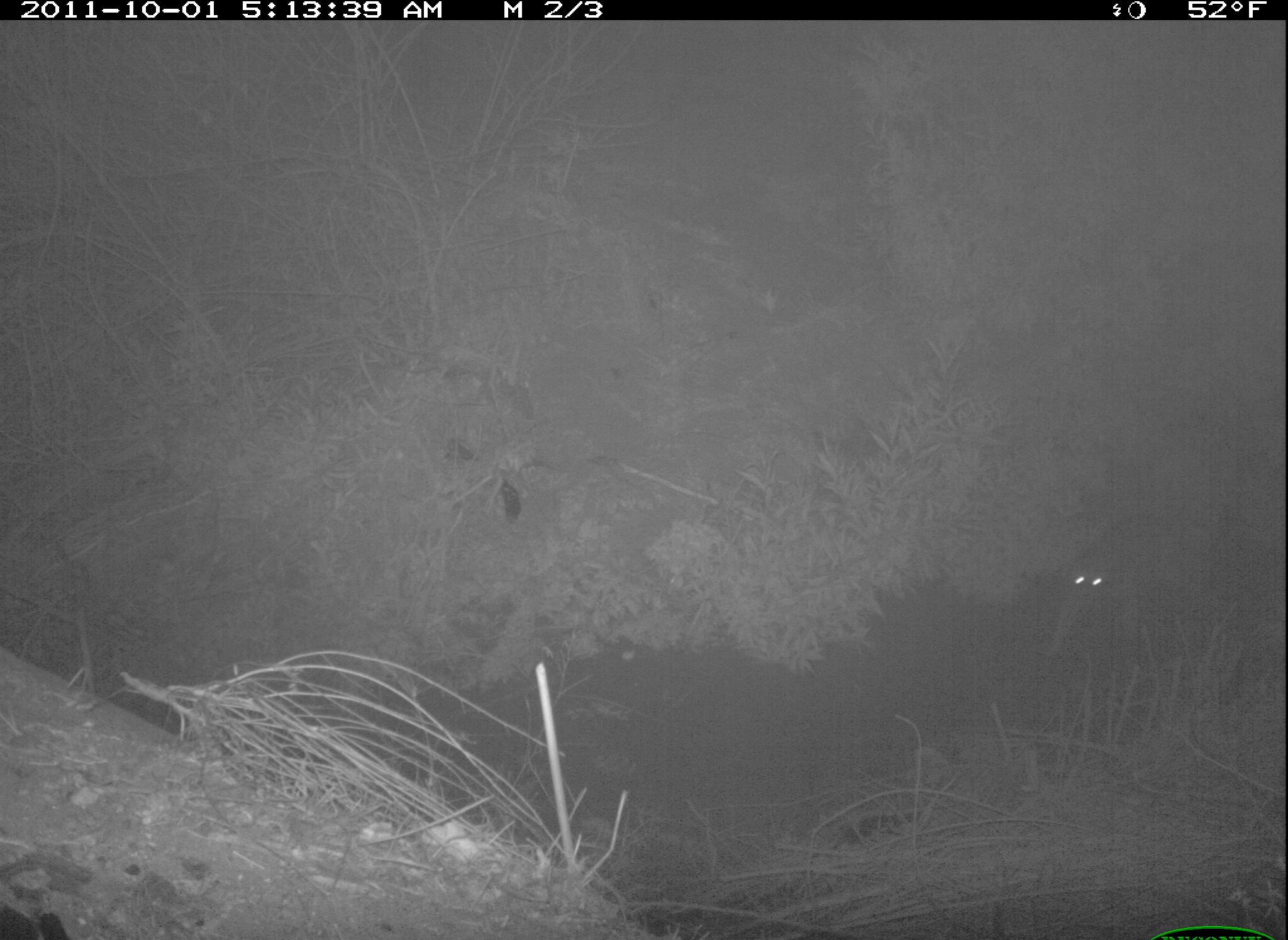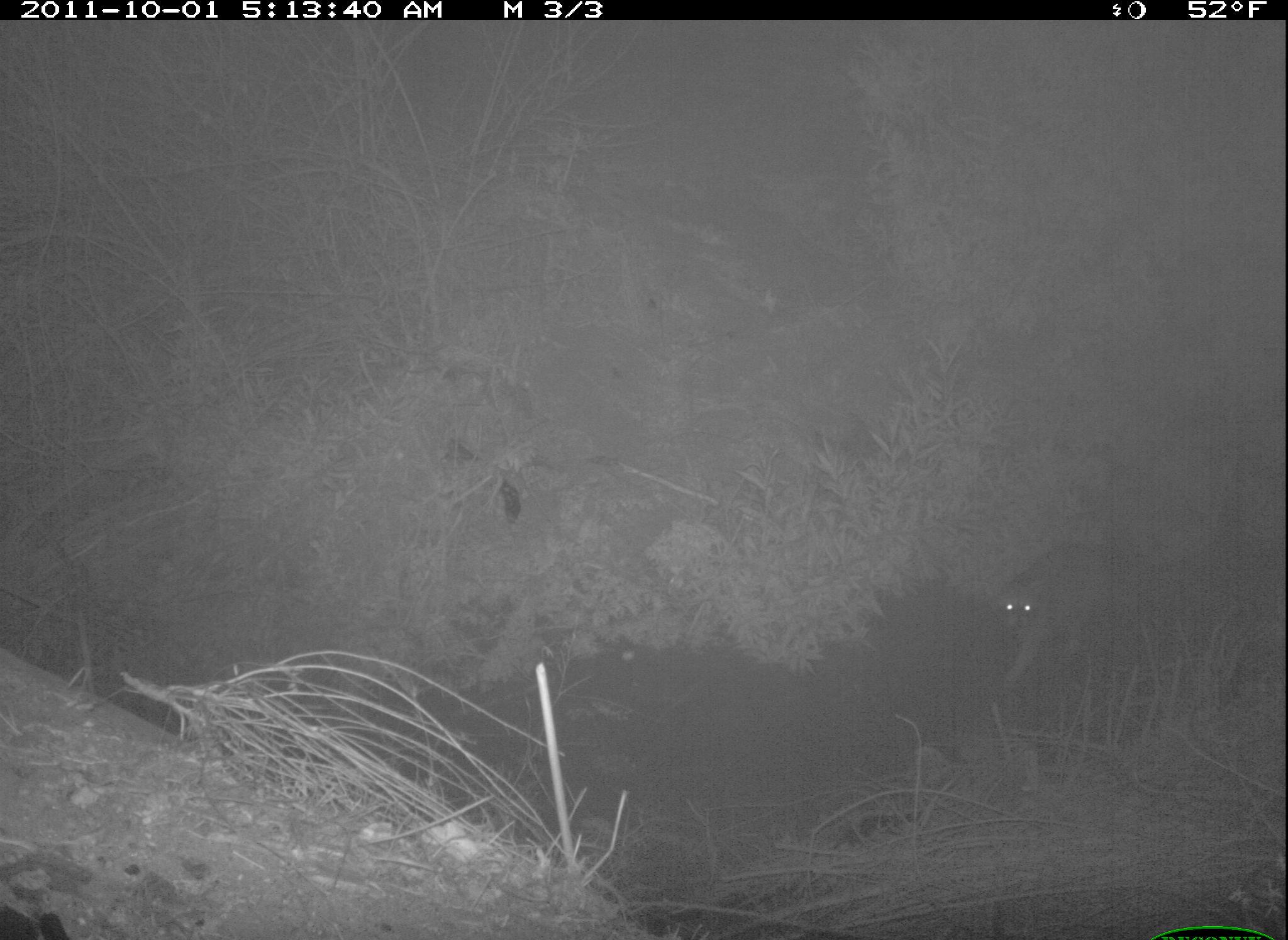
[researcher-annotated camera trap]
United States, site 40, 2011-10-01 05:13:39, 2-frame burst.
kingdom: Animalia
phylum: Chordata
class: Mammalia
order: Carnivora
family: Procyonidae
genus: Procyon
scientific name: Procyon lotor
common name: raccoon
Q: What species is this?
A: Raccoon (Procyon lotor).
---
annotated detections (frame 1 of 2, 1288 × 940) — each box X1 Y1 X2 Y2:
raccoon: 1022 501 1220 673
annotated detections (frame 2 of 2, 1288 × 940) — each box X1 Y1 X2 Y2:
raccoon: 977 527 1145 712